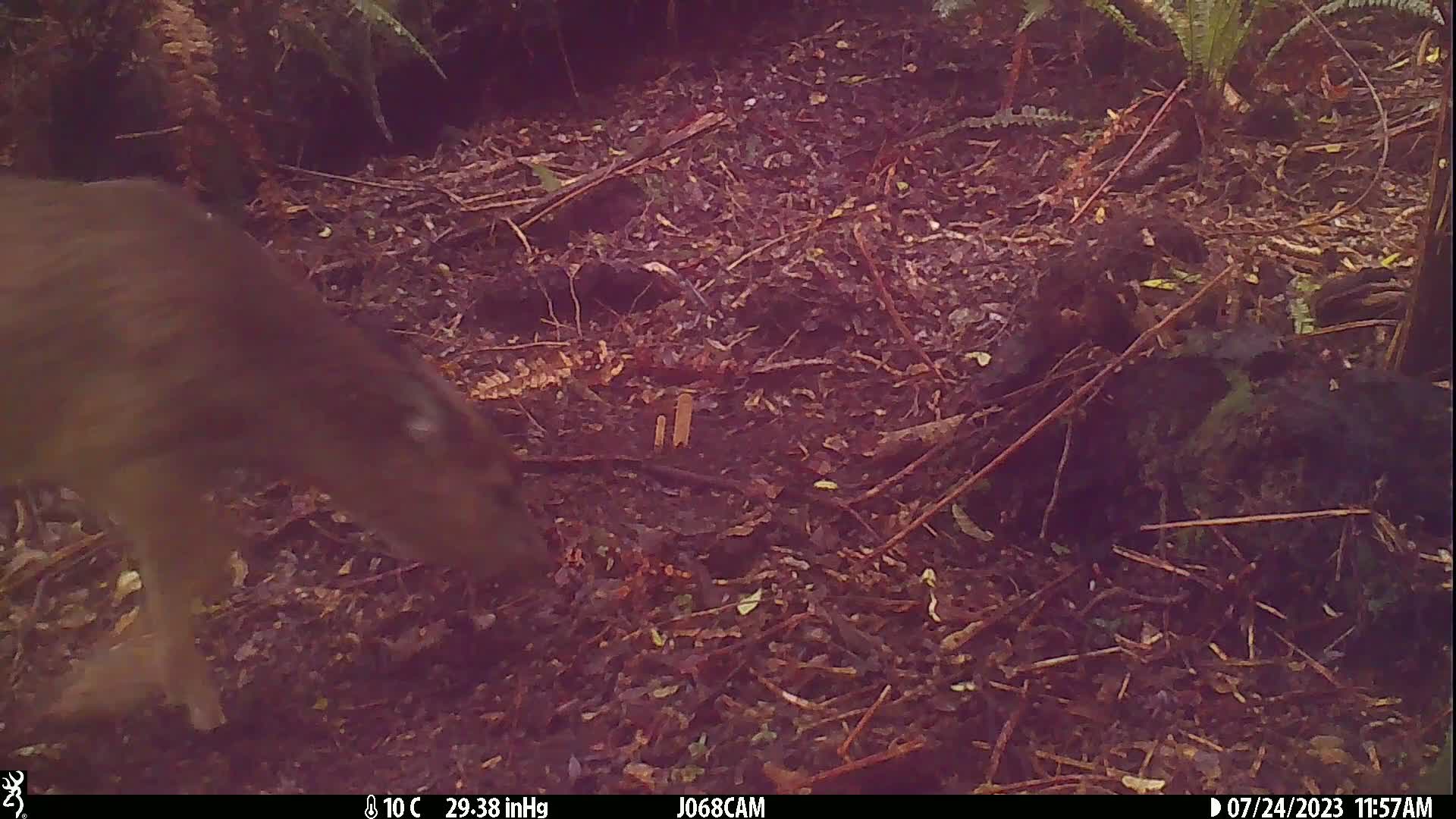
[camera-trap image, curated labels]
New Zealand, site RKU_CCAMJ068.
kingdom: Animalia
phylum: Chordata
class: Mammalia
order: Artiodactyla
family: Cervidae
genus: Odocoileus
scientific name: Odocoileus virginianus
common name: white-tailed deer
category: white tailed deer